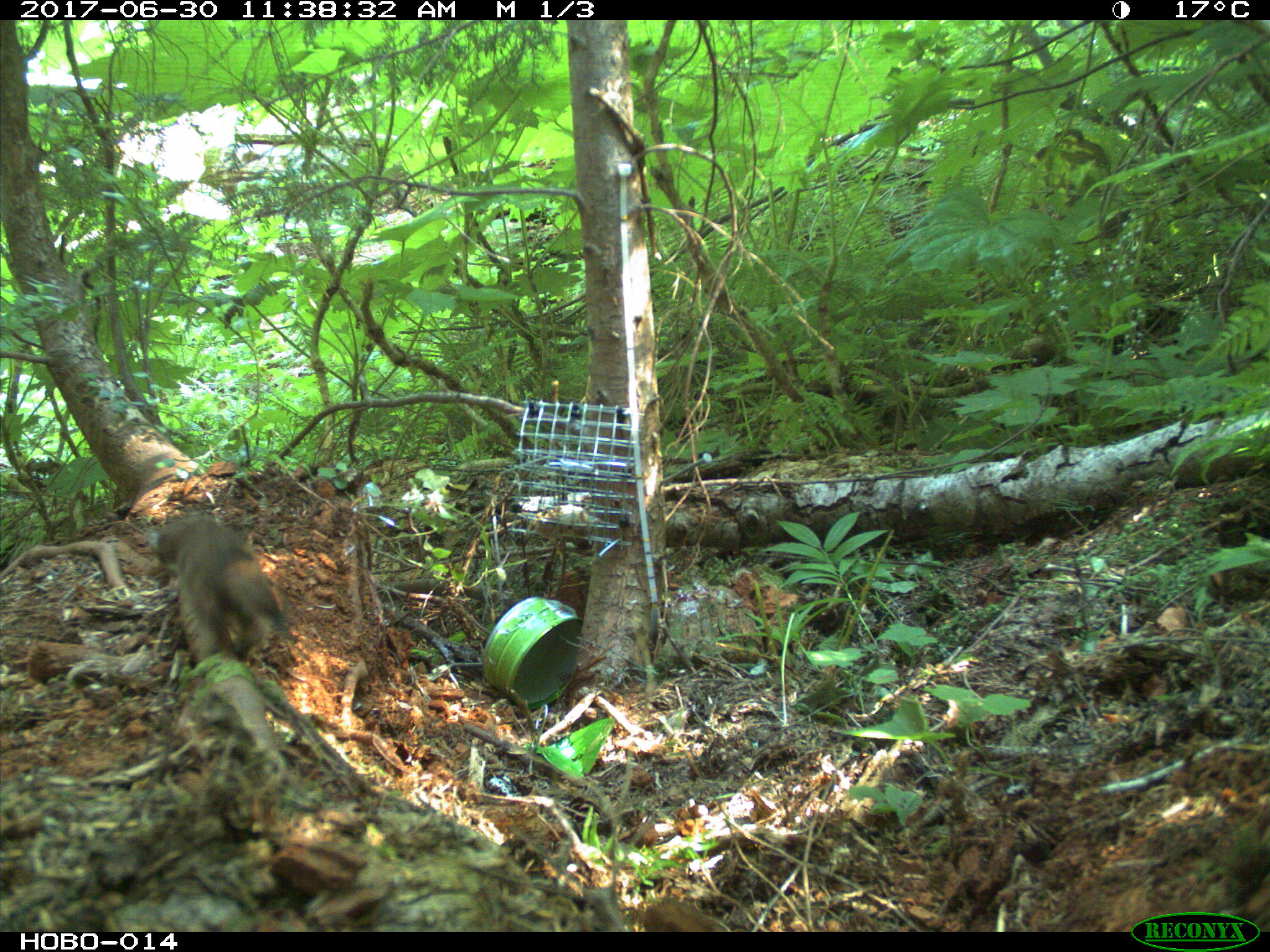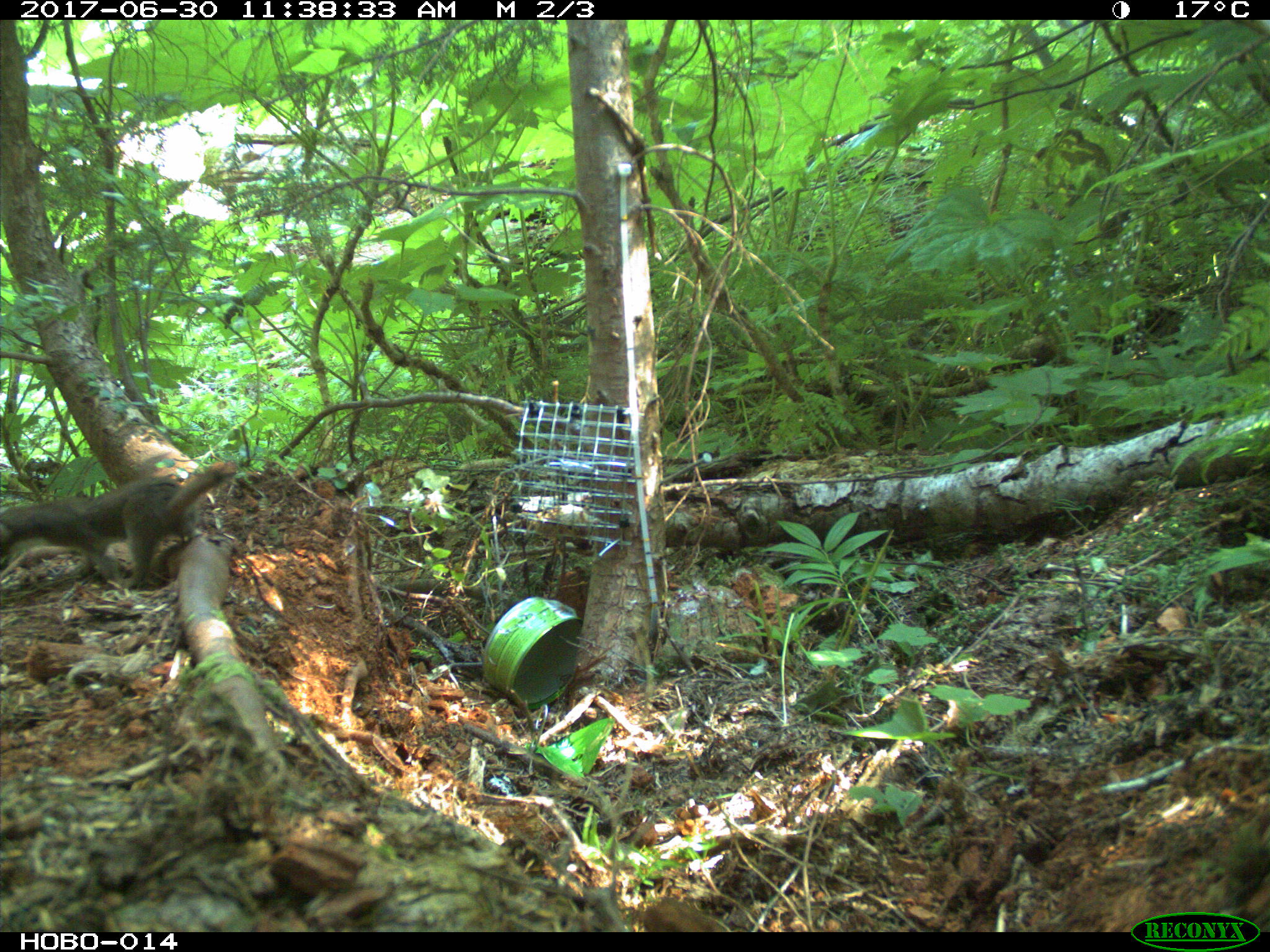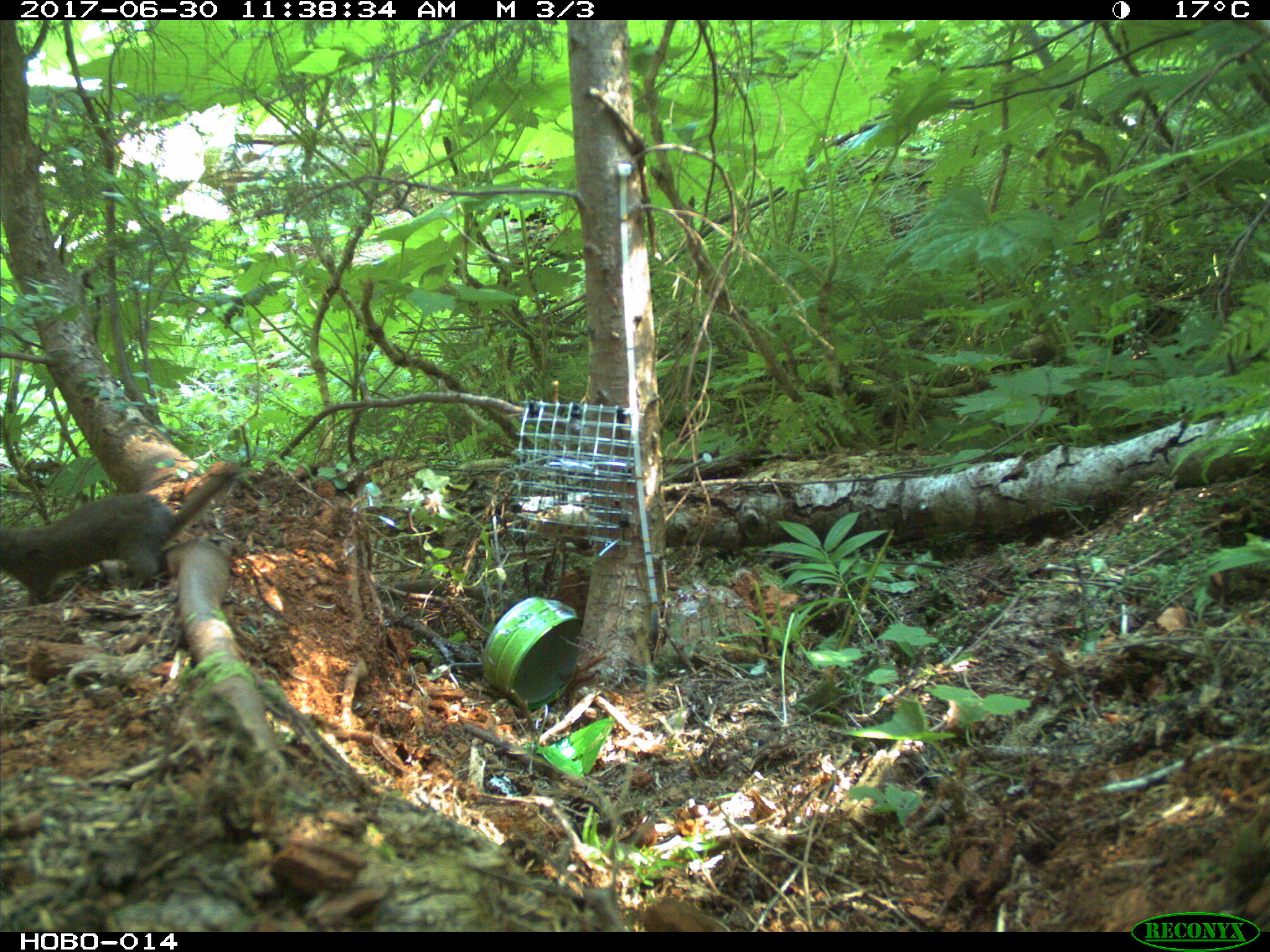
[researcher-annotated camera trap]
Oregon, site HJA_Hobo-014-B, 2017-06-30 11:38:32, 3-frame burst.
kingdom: Animalia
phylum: Chordata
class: Mammalia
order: Carnivora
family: Mustelidae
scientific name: Mustelidae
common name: weasel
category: weasel family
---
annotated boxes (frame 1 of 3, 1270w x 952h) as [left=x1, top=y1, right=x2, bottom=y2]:
weasel family: [left=124, top=461, right=299, bottom=701]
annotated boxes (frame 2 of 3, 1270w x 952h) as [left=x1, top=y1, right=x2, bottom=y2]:
weasel family: [left=1, top=459, right=238, bottom=607]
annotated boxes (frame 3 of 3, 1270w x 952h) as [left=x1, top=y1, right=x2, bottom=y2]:
weasel family: [left=6, top=457, right=236, bottom=618]